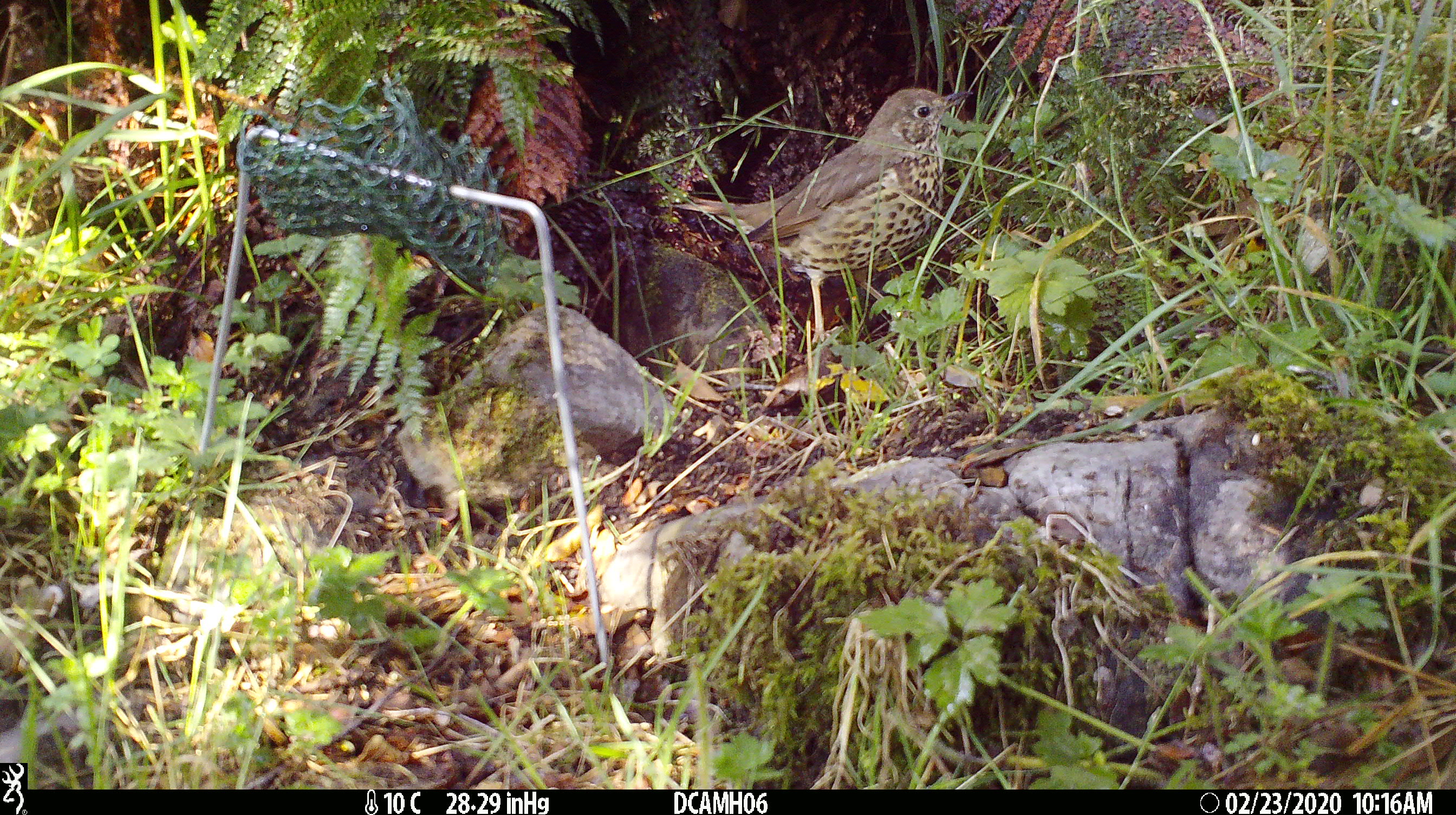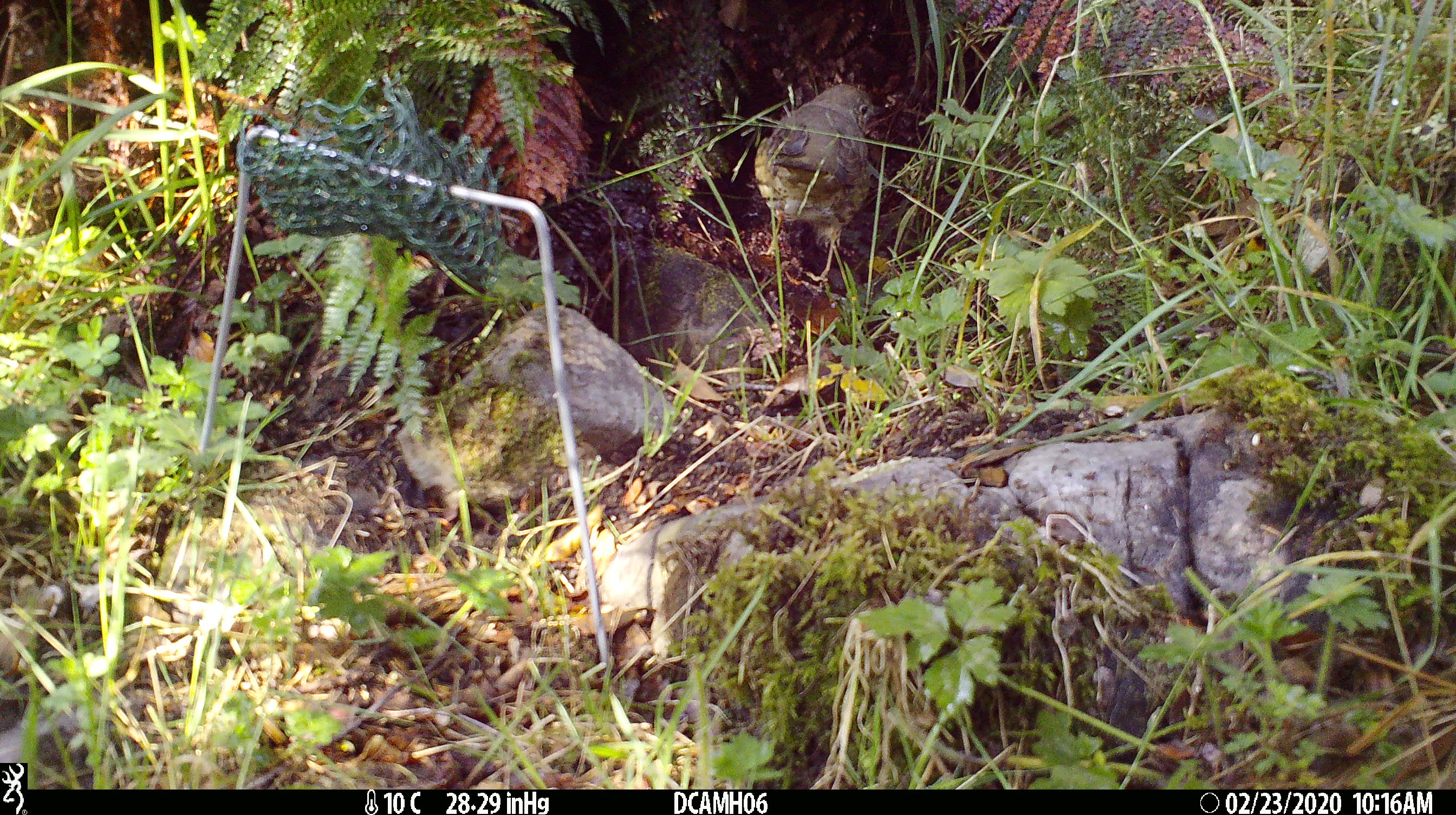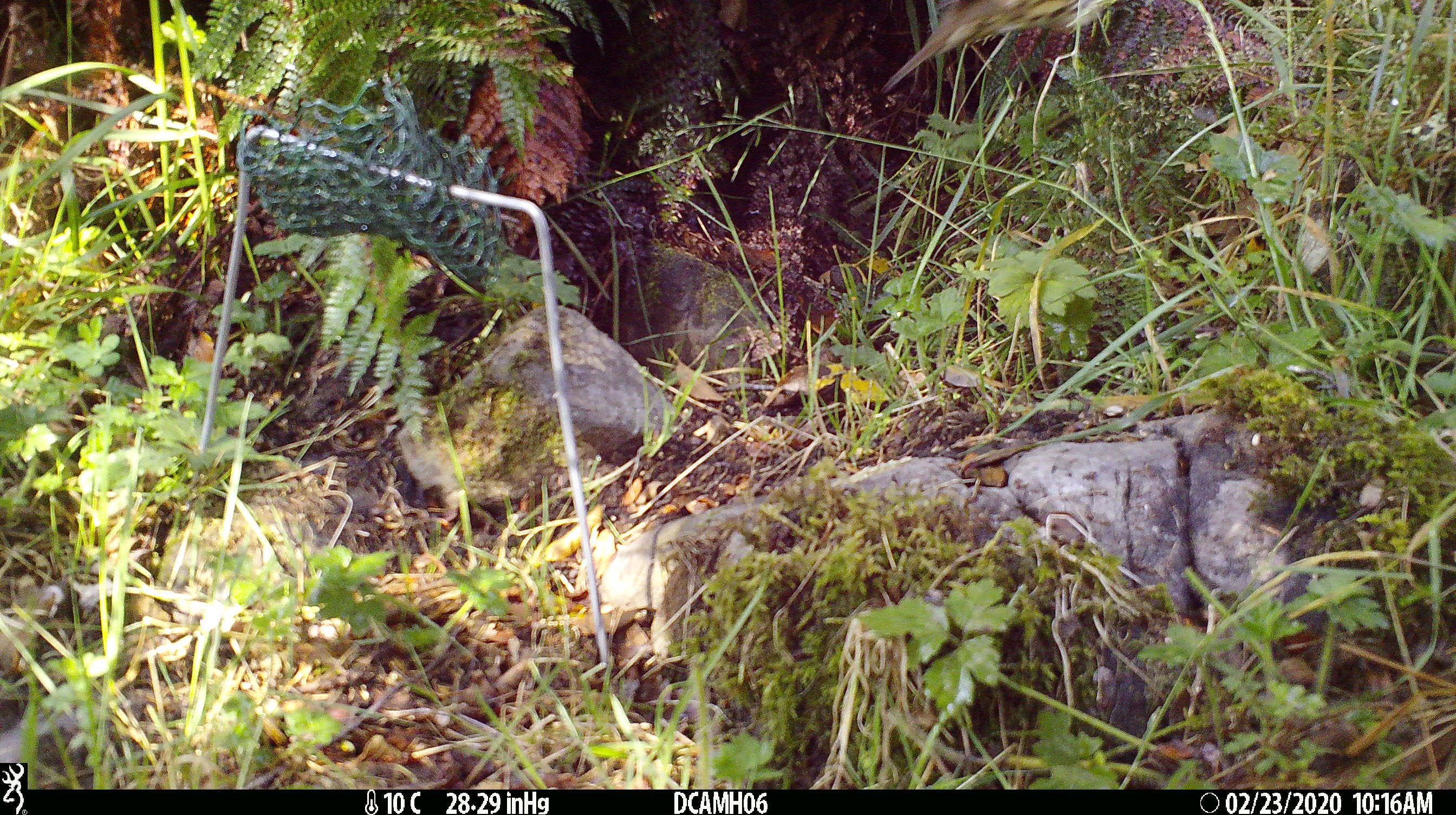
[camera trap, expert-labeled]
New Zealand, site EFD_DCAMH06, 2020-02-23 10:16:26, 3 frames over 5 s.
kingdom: Animalia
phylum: Chordata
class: Aves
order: Passeriformes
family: Turdidae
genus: Turdus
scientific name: Turdus philomelos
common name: song thrush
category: thrush